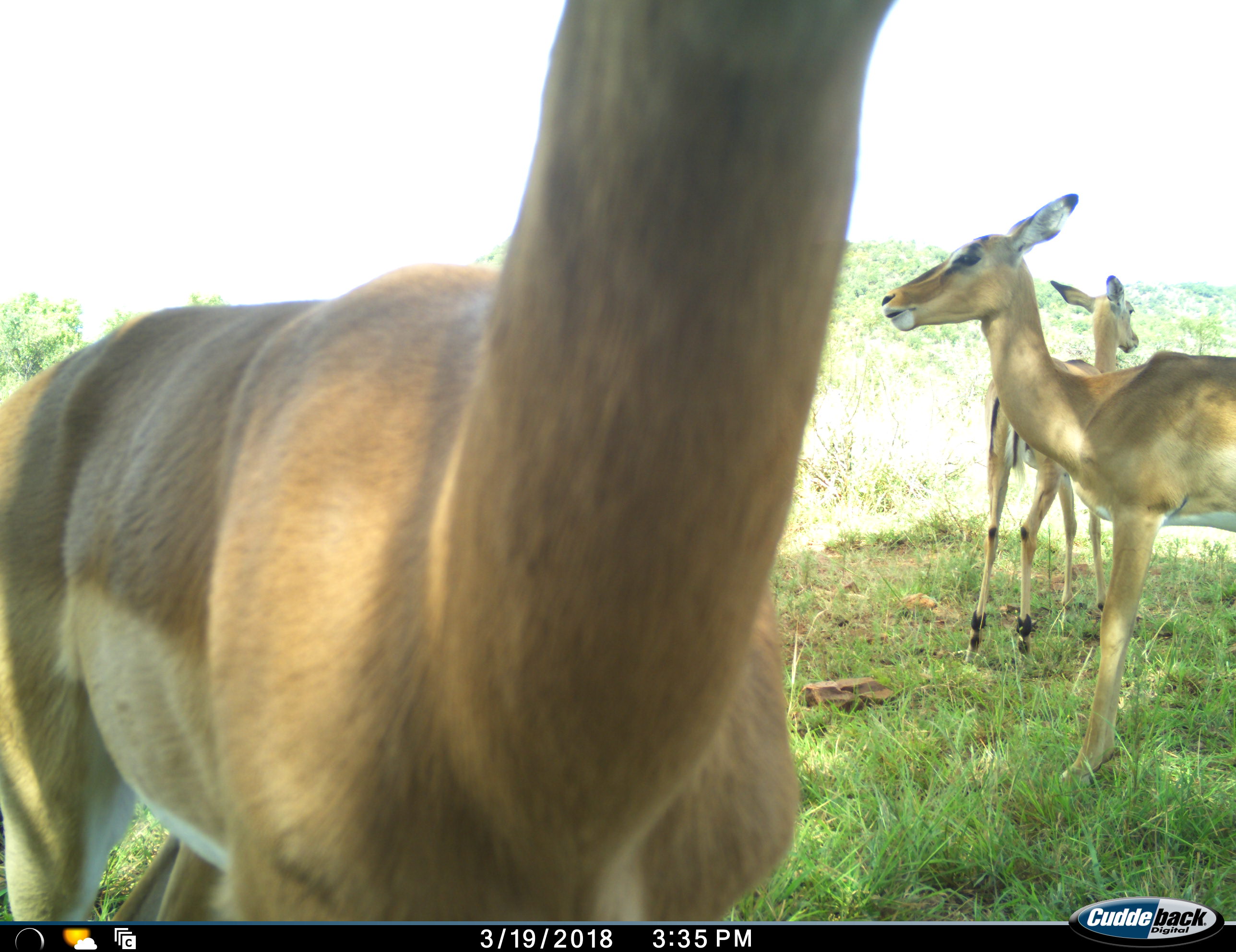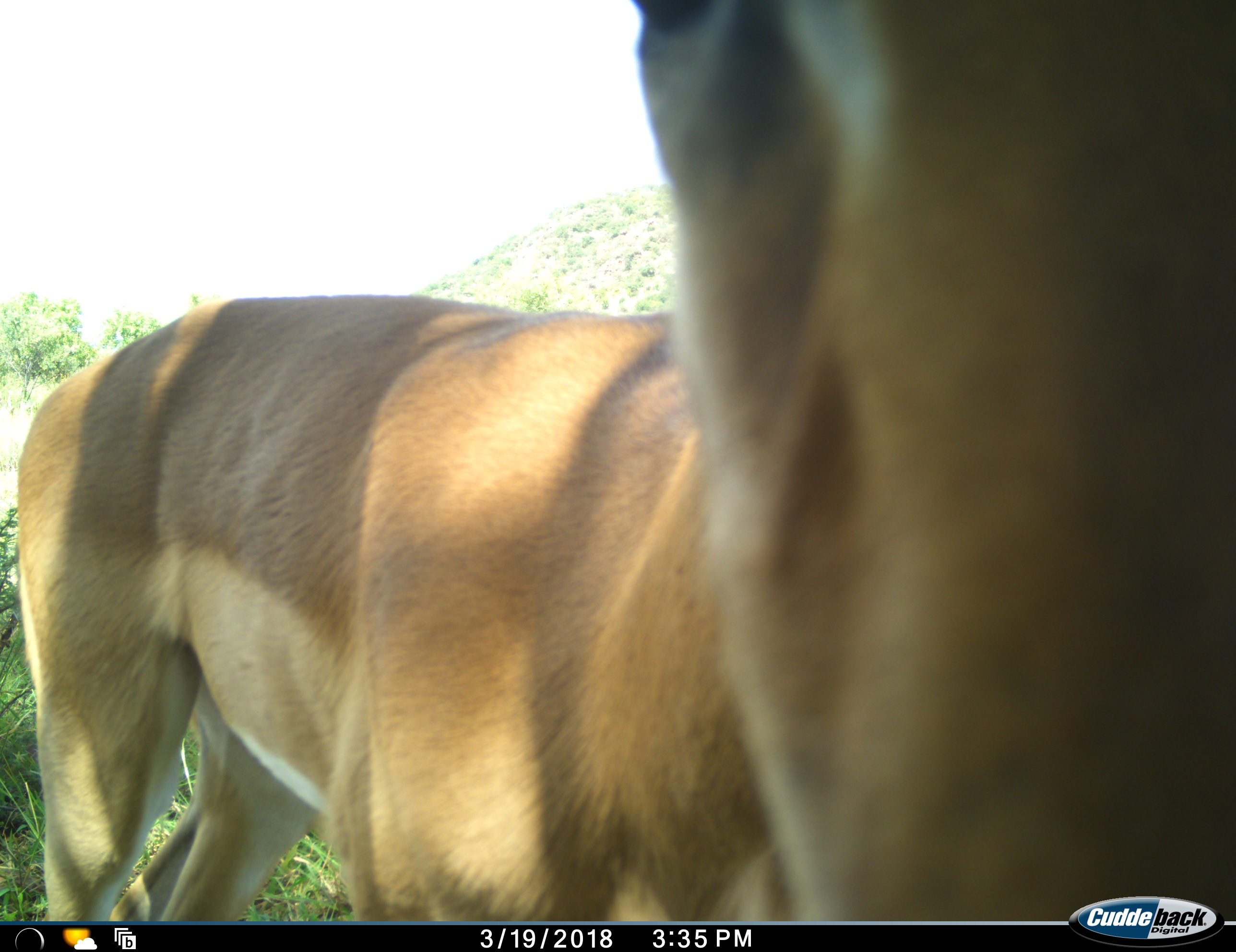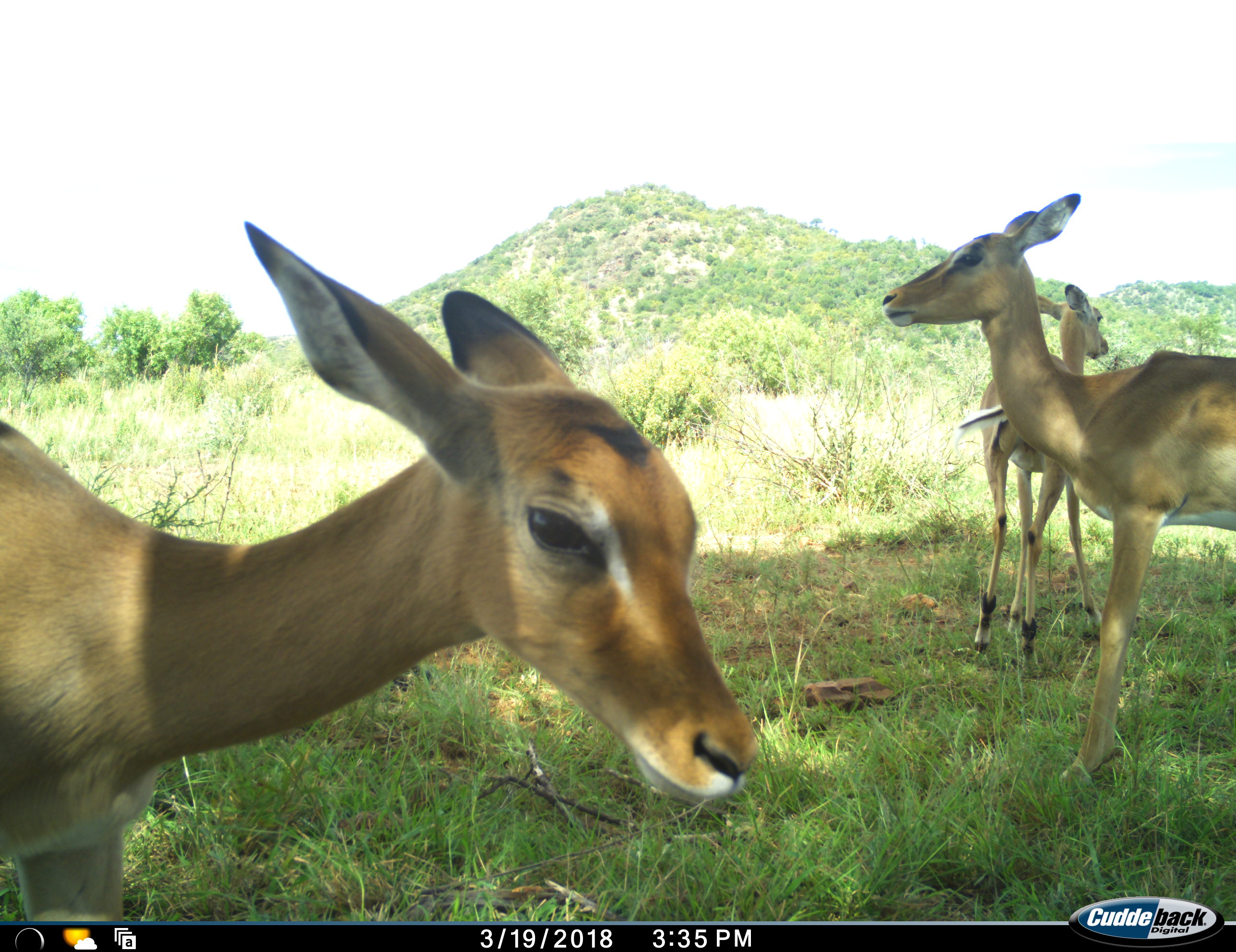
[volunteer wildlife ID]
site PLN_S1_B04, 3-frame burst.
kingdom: Animalia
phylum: Chordata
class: Mammalia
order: Artiodactyla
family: Bovidae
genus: Aepyceros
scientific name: Aepyceros melampus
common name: impala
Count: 3.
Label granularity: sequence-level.